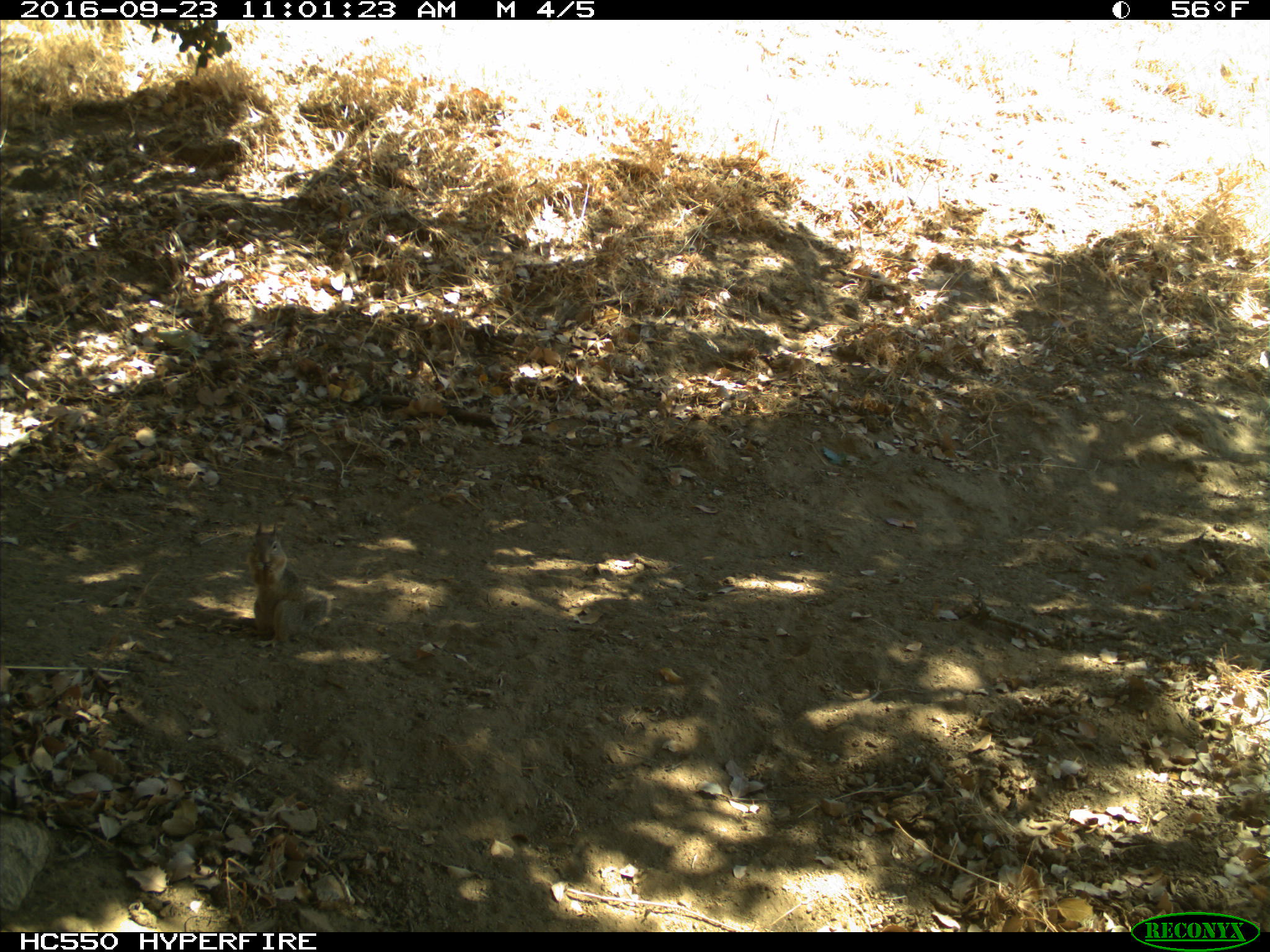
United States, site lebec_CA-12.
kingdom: Animalia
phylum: Chordata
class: Mammalia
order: Rodentia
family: Sciuridae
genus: Otospermophilus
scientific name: Otospermophilus beecheyi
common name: california ground squirrel